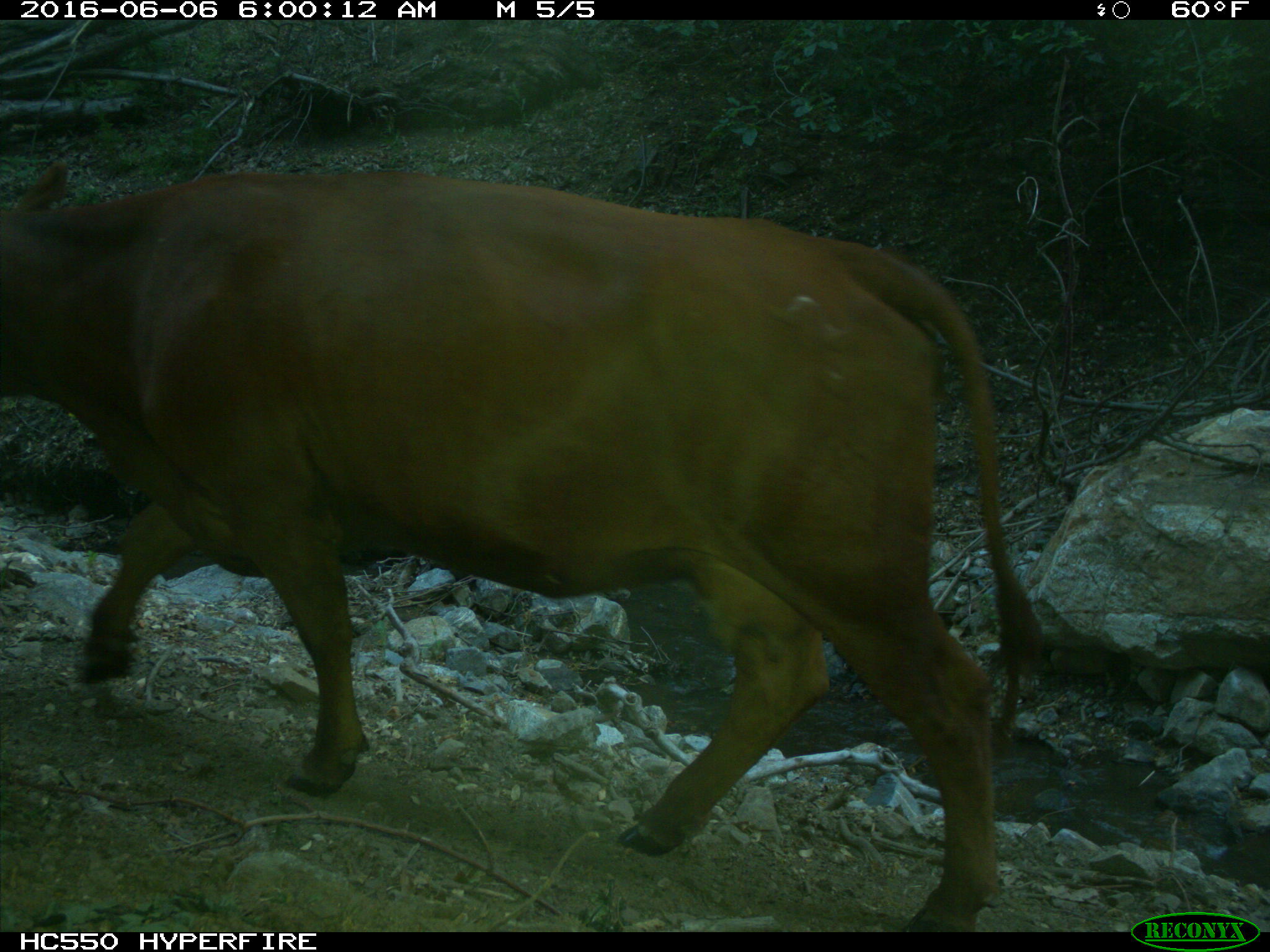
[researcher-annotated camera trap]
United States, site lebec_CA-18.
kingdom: Animalia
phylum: Chordata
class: Mammalia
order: Artiodactyla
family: Bovidae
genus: Bos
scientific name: Bos taurus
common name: domestic cow